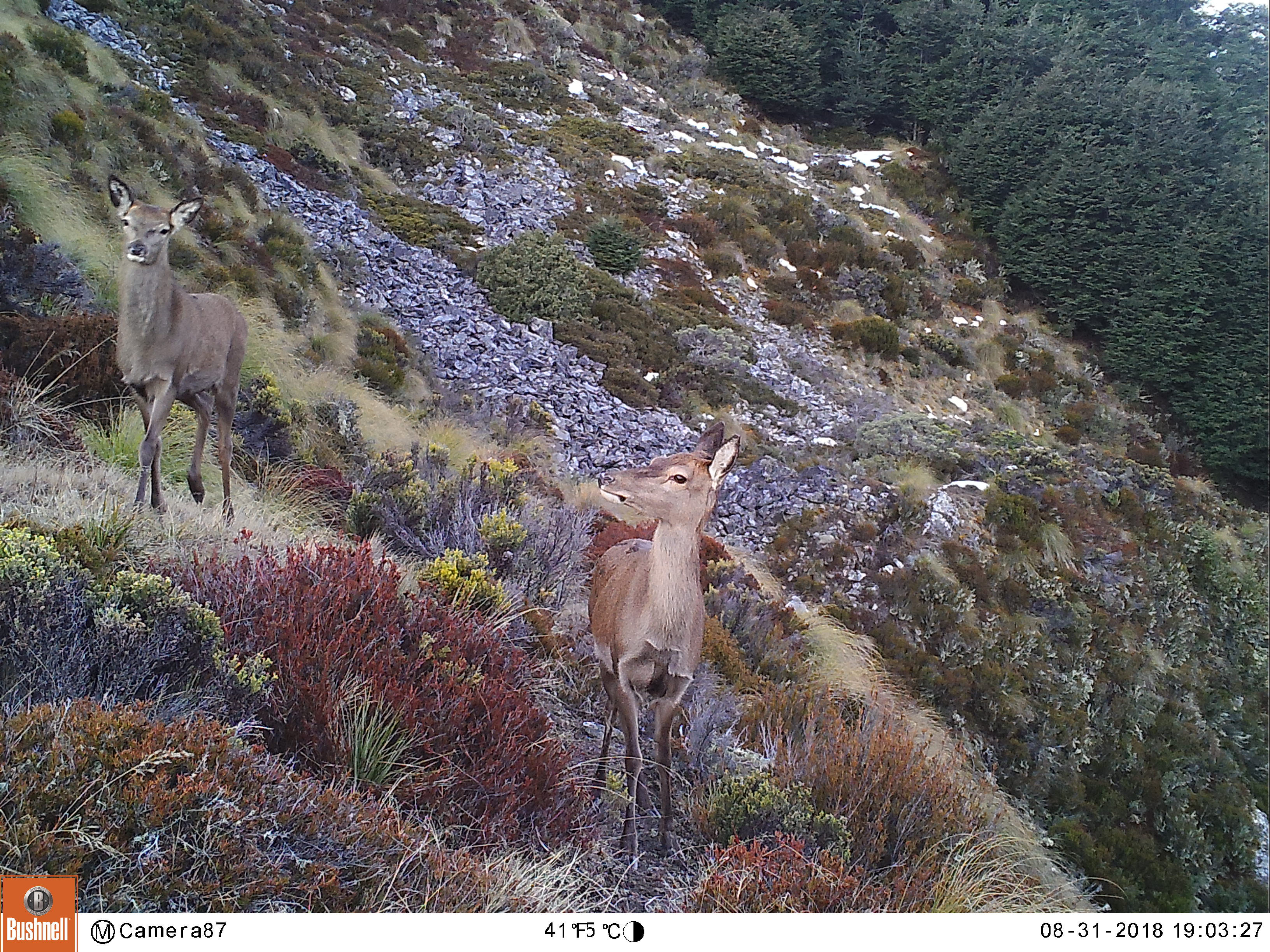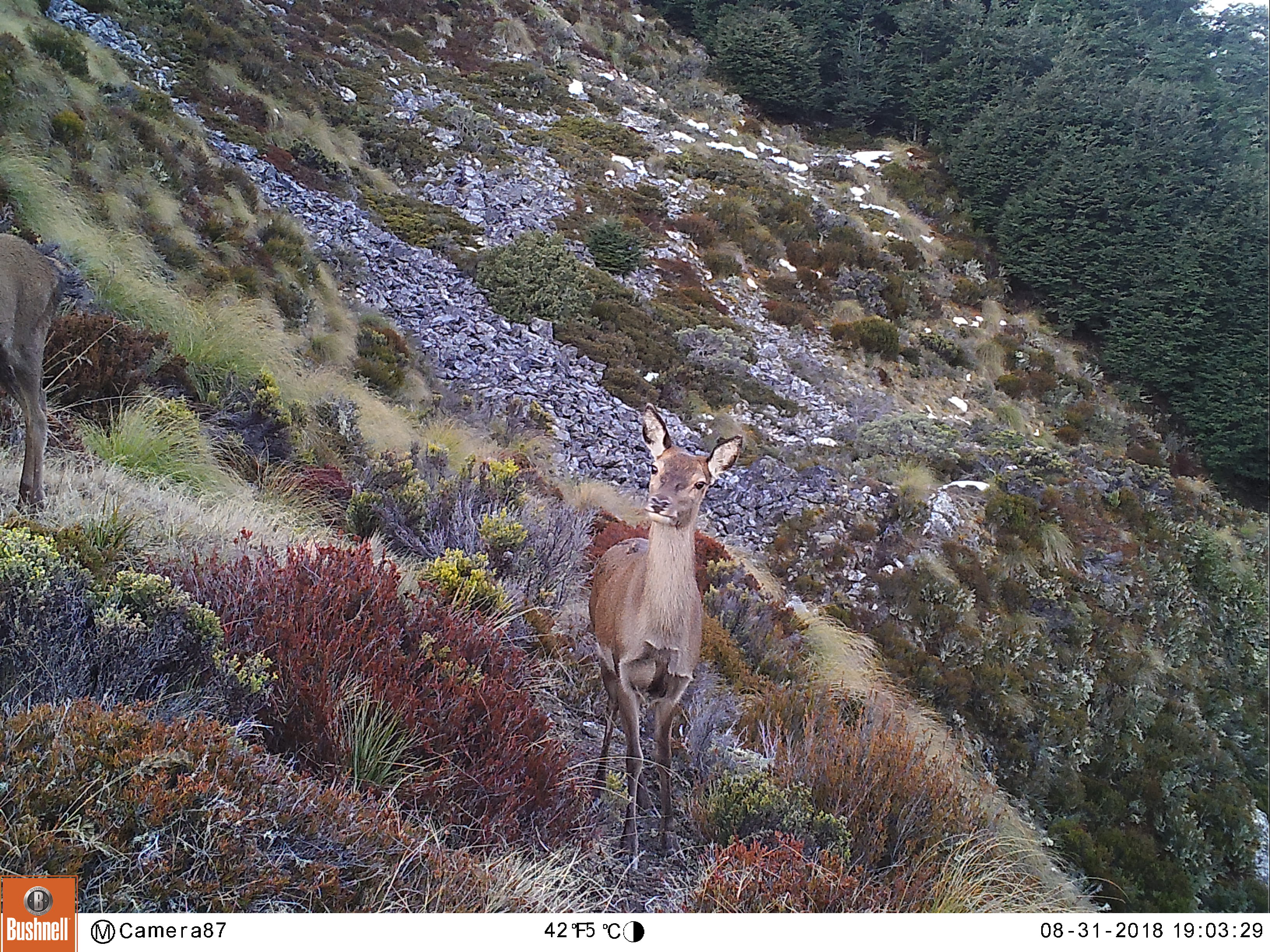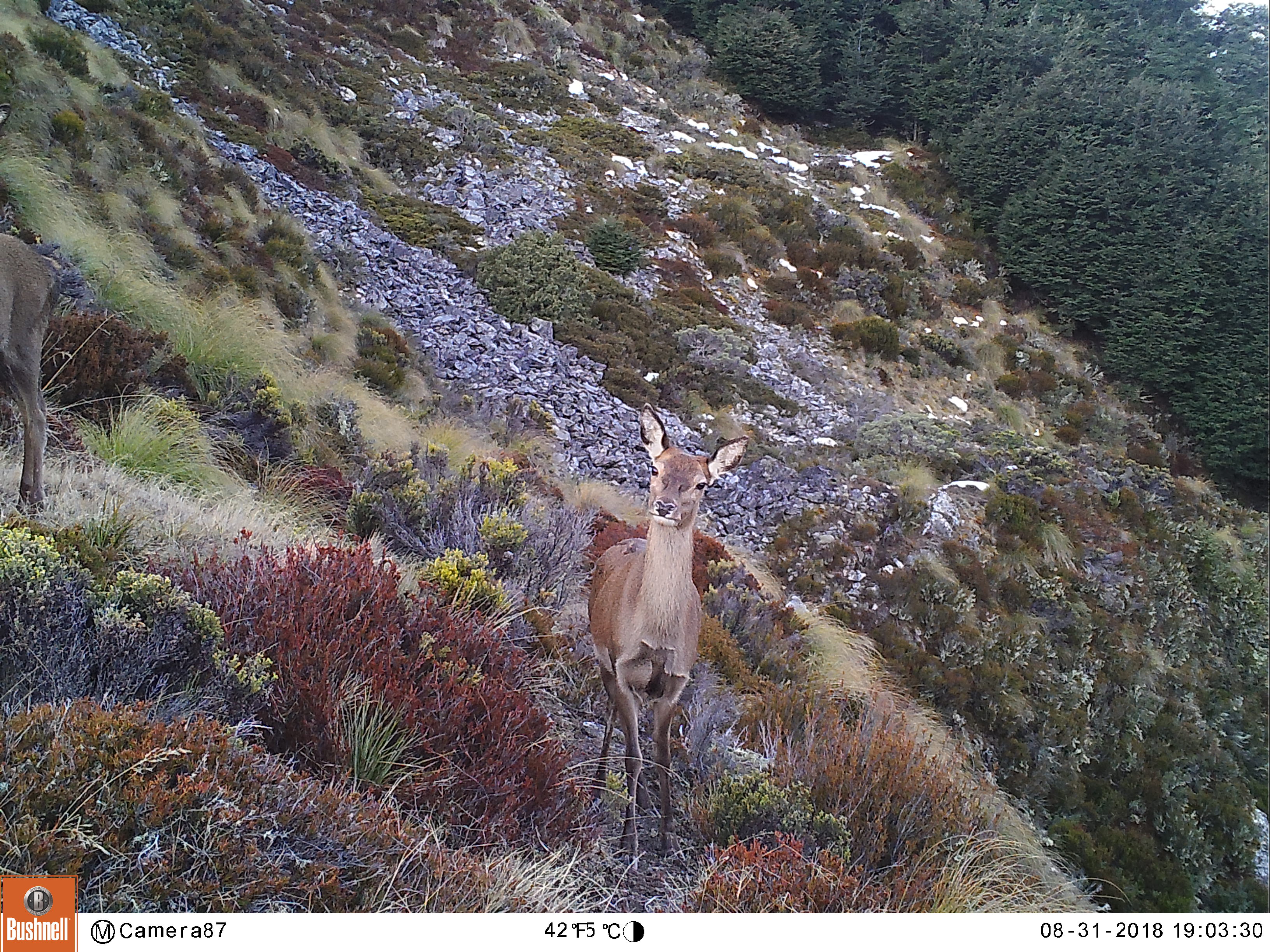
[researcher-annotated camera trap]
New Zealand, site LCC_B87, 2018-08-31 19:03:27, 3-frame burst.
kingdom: Animalia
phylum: Chordata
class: Mammalia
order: Artiodactyla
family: Cervidae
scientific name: Cervidae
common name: deer